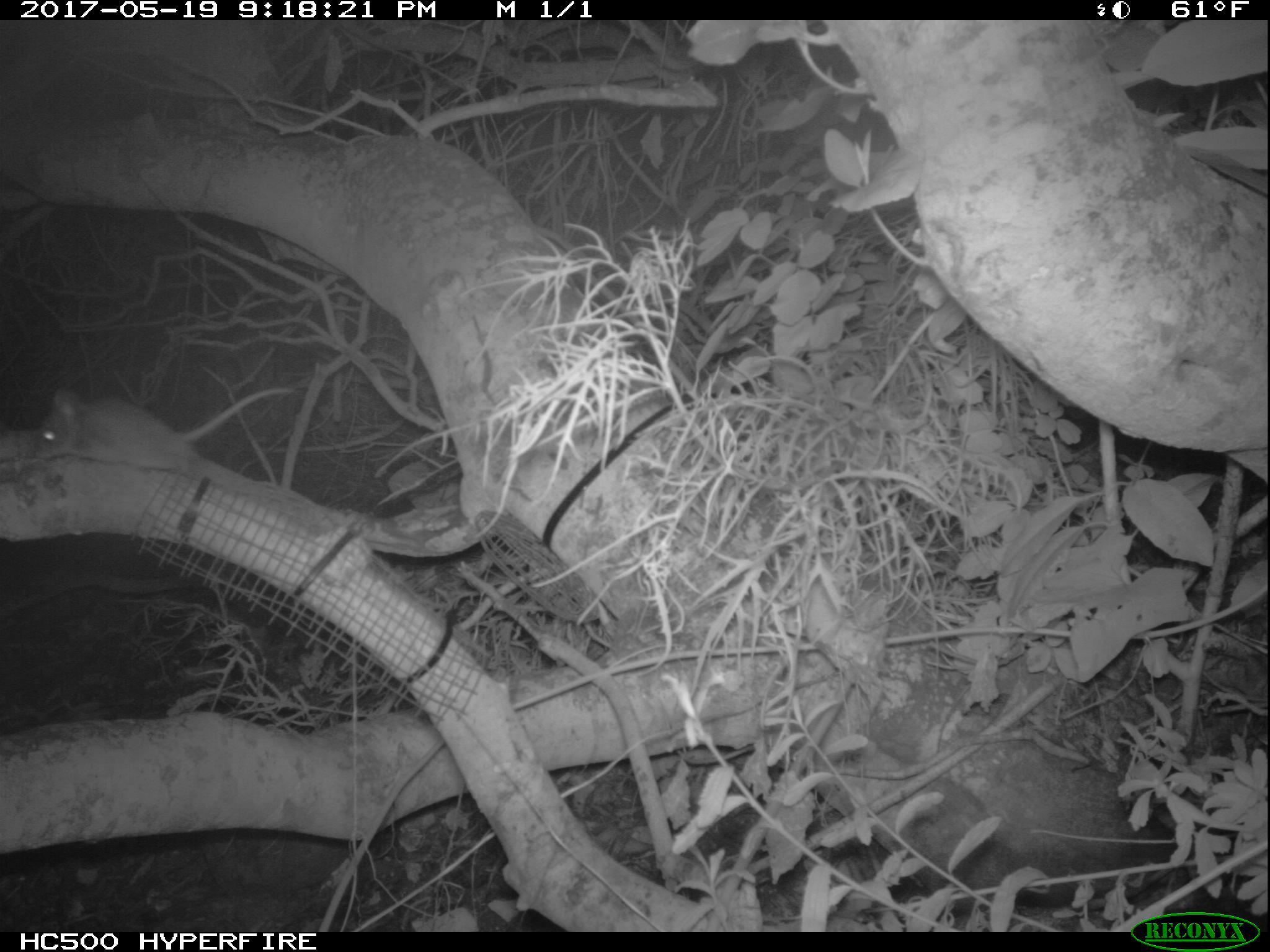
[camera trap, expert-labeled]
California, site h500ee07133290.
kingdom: Animalia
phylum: Chordata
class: Mammalia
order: Rodentia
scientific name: Rodentia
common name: rodent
Rodent (Rodentia).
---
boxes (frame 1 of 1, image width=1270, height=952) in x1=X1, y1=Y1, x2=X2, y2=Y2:
rodent: x1=32, y1=384, x2=295, y2=474